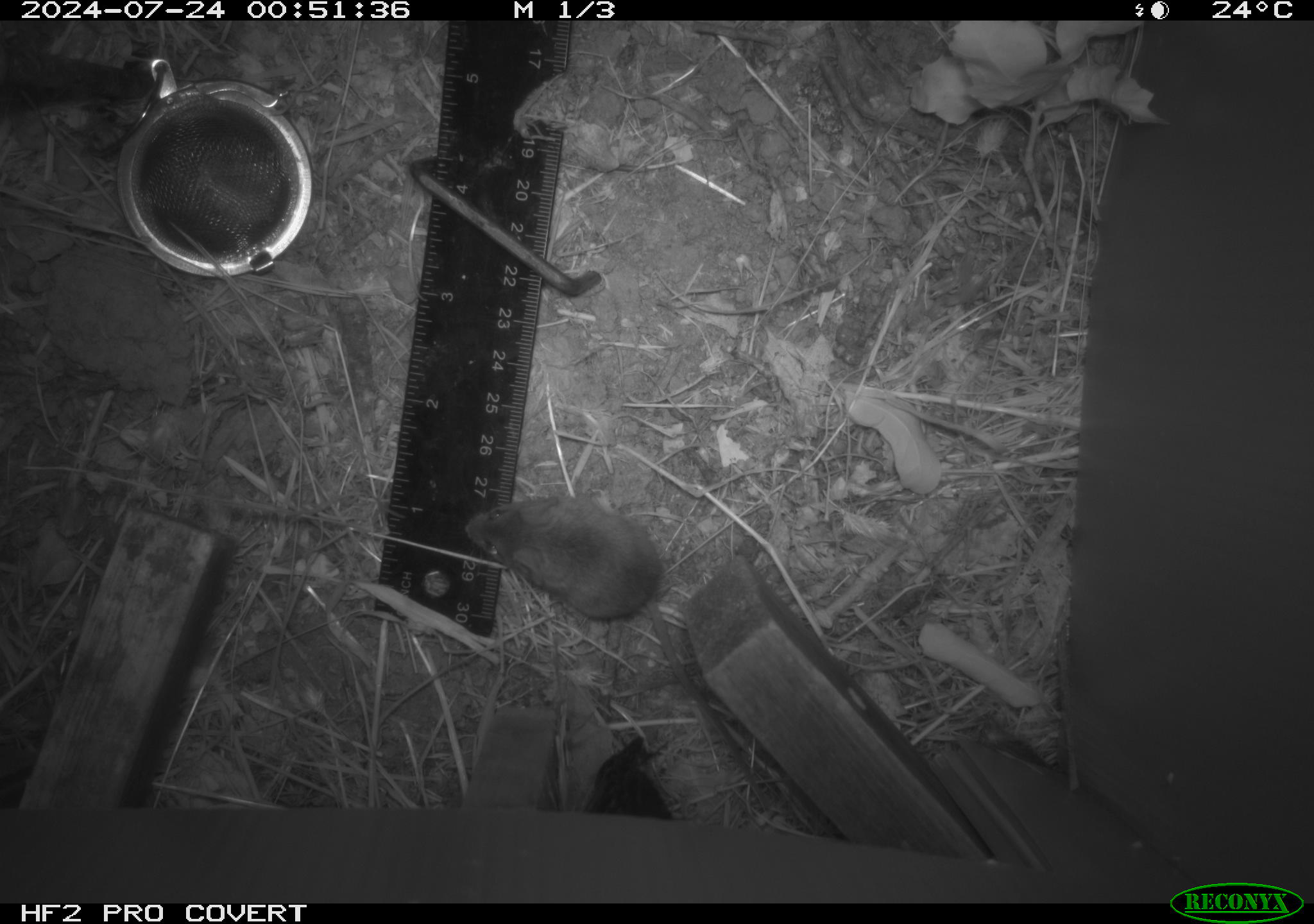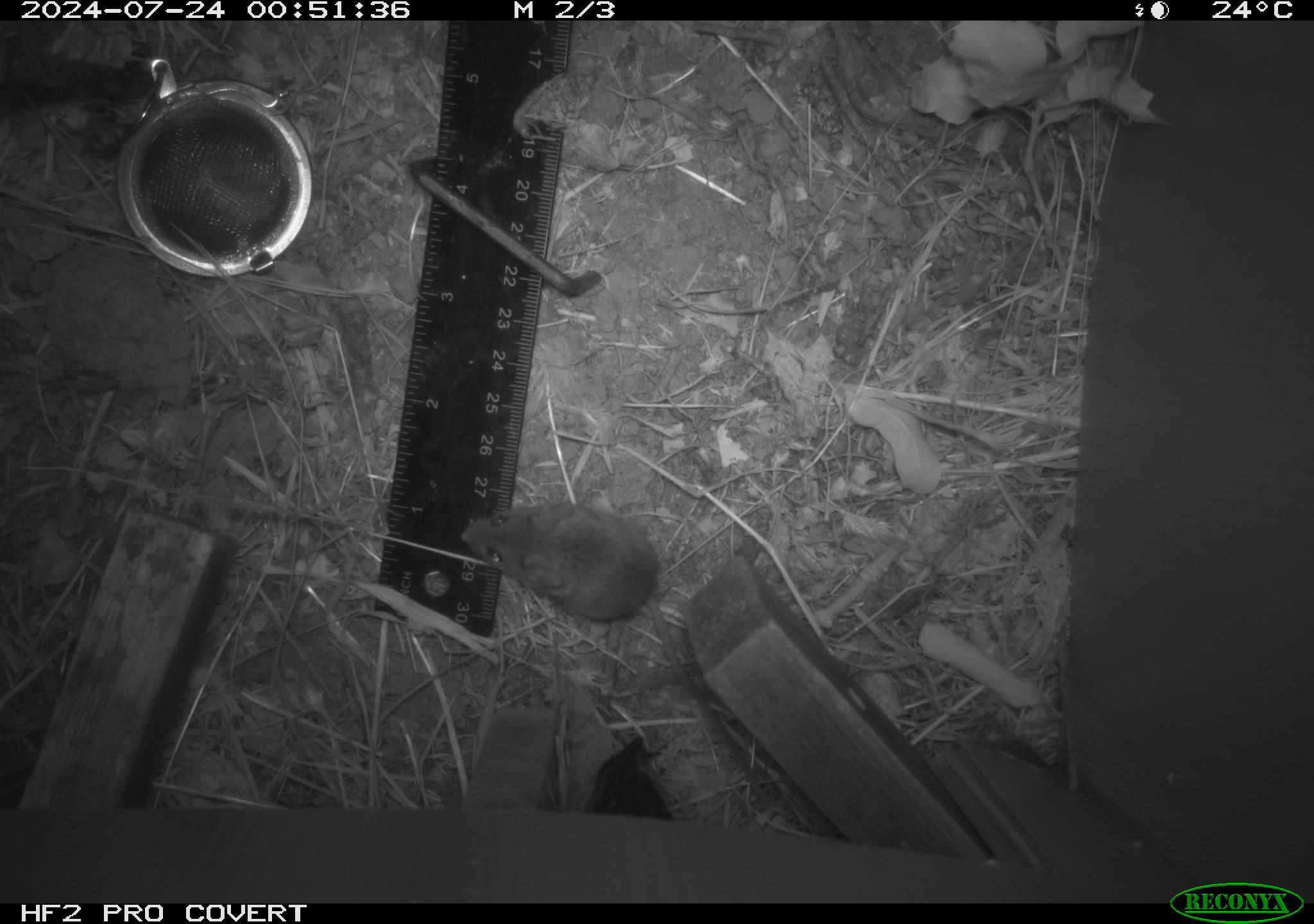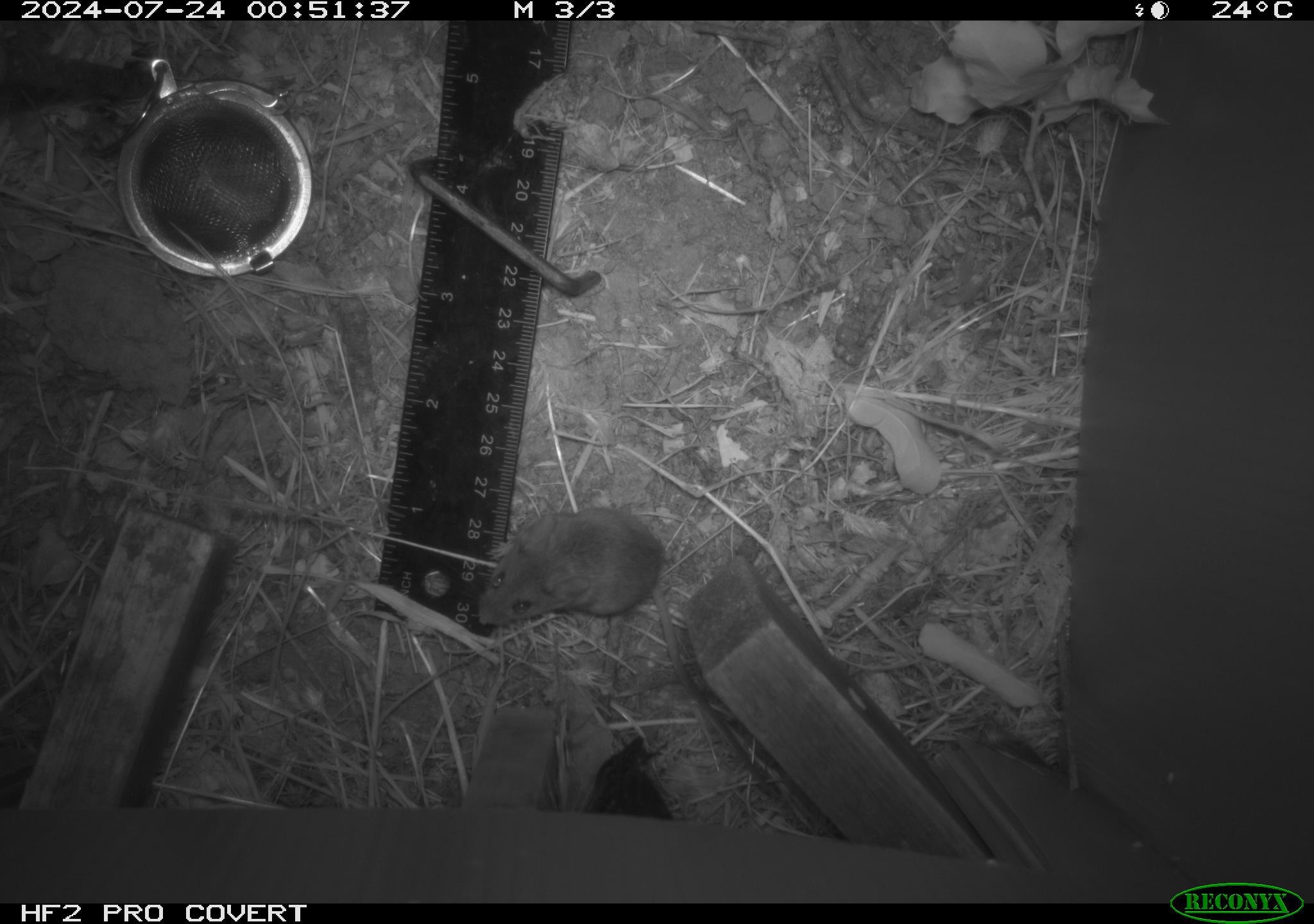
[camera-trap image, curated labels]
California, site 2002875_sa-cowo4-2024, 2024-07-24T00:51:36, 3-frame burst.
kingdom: Animalia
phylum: Chordata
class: Mammalia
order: Rodentia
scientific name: Rodentia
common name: mouse species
Mouse species (Rodentia).